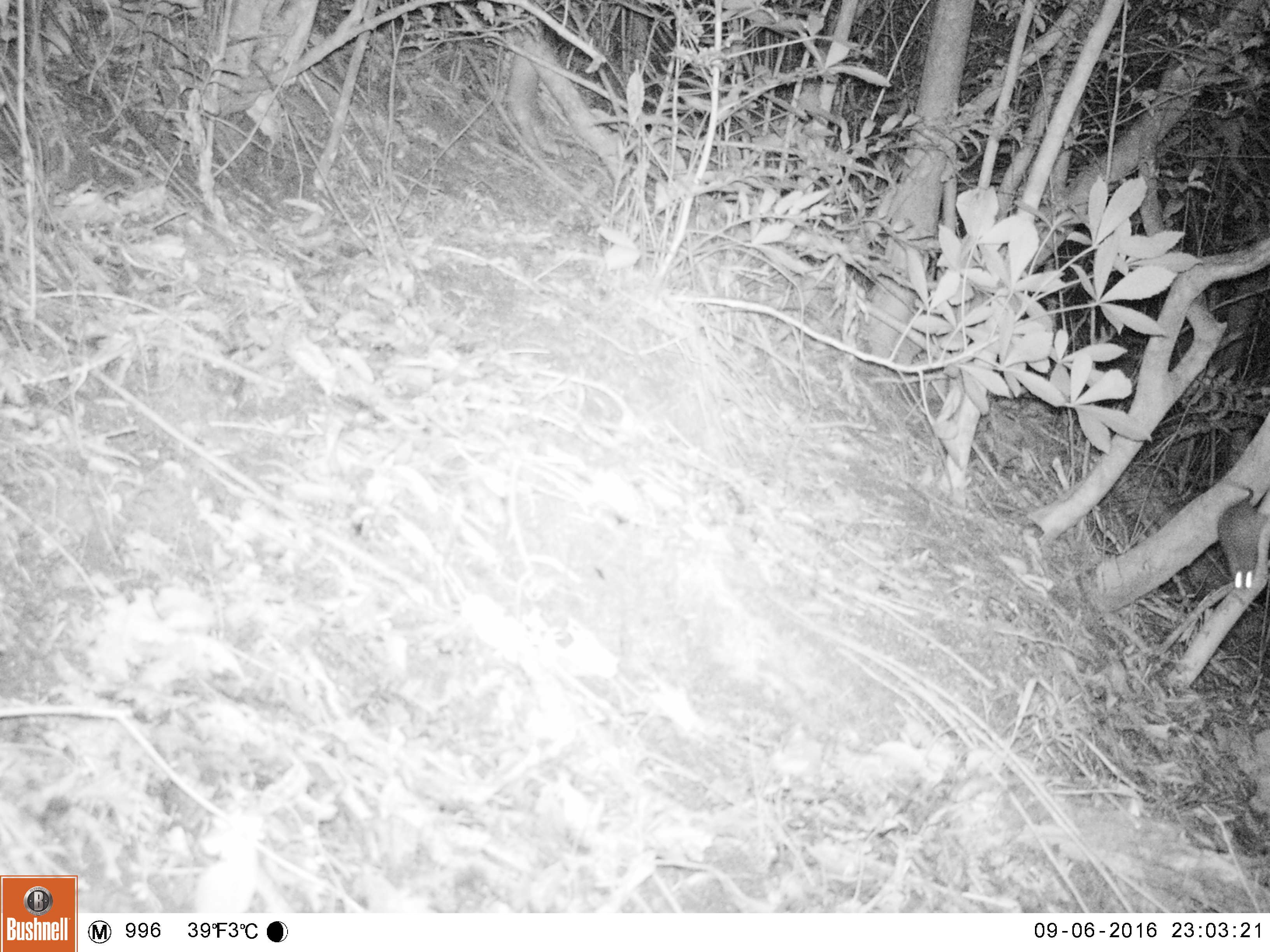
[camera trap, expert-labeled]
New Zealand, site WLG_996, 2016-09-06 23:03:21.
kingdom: Animalia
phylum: Chordata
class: Mammalia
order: Rodentia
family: Muridae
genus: Rattus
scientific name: Rattus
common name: rat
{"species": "rat (Rattus)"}